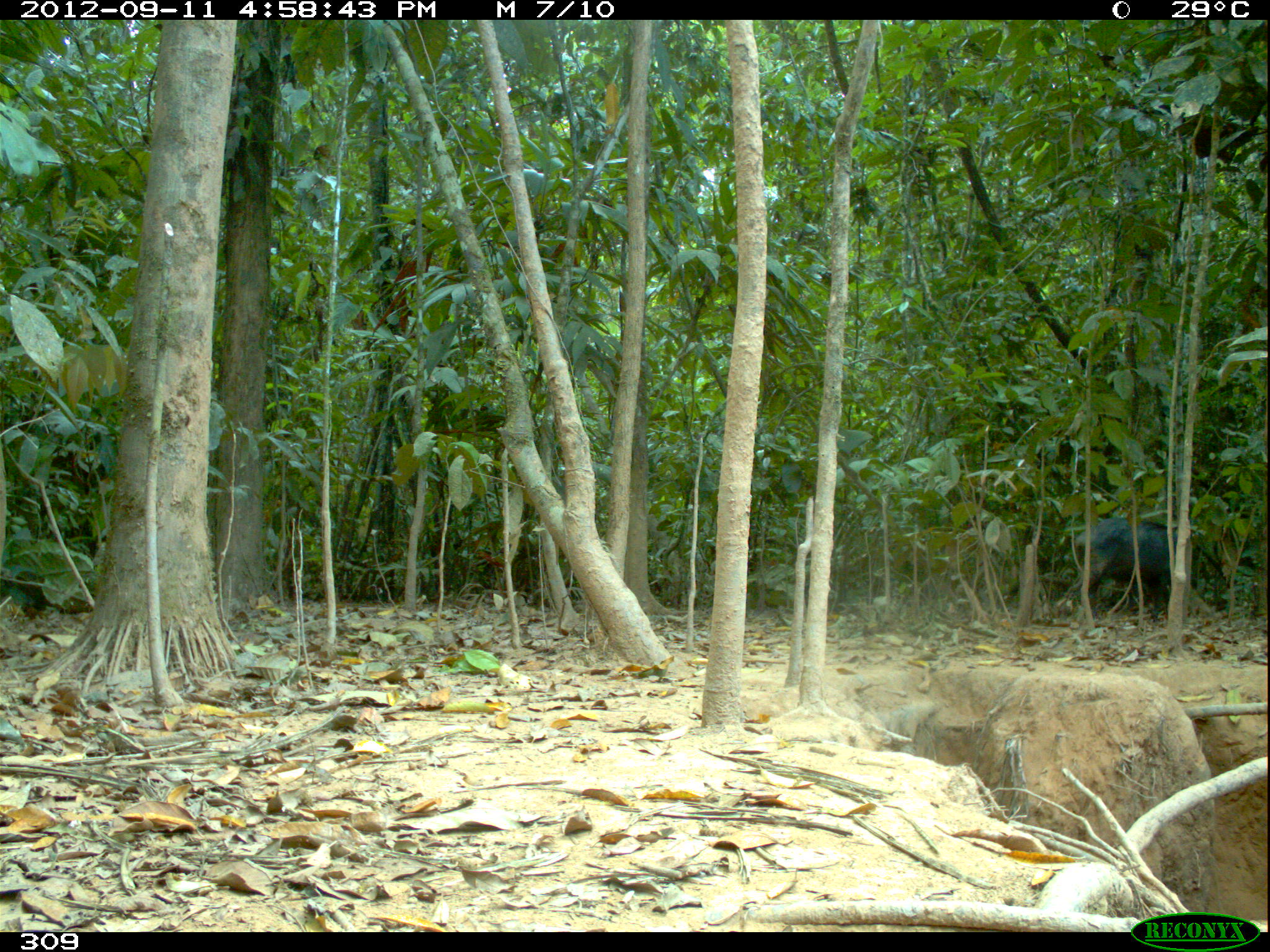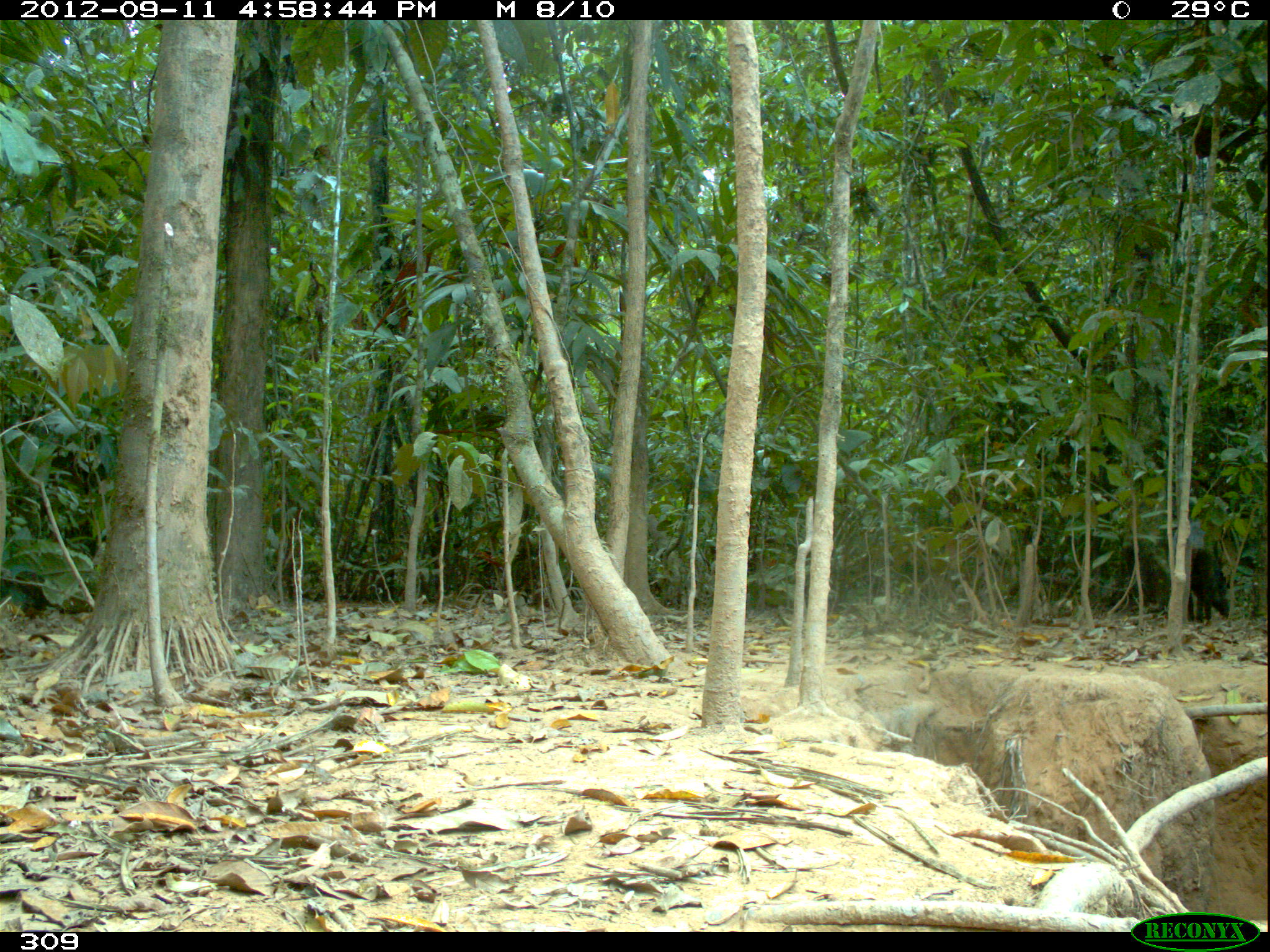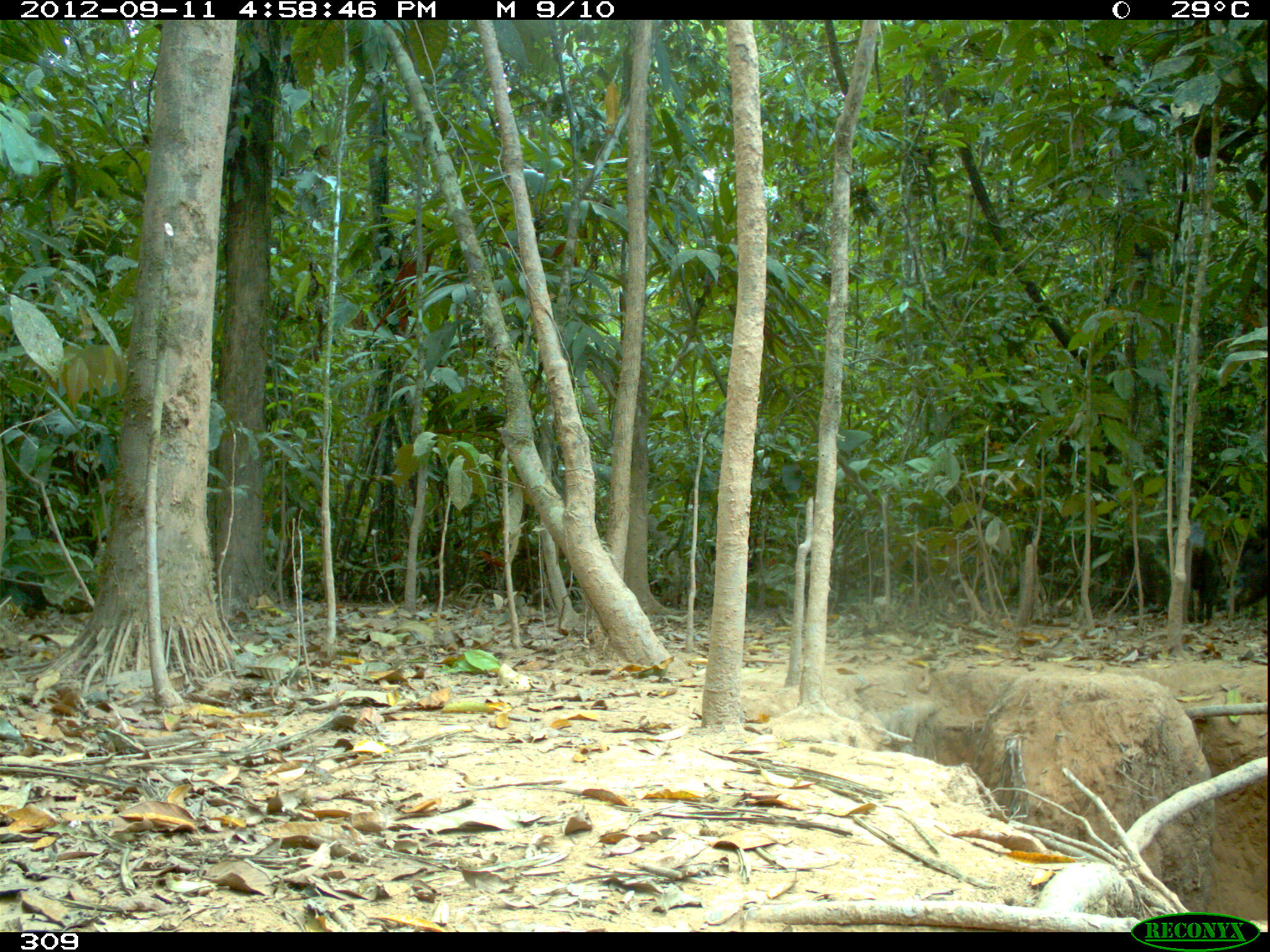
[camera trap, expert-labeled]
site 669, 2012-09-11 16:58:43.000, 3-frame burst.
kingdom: Animalia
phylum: Chordata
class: Mammalia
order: Artiodactyla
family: Tayassuidae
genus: Tayassu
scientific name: Tayassu pecari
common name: white-lipped peccary